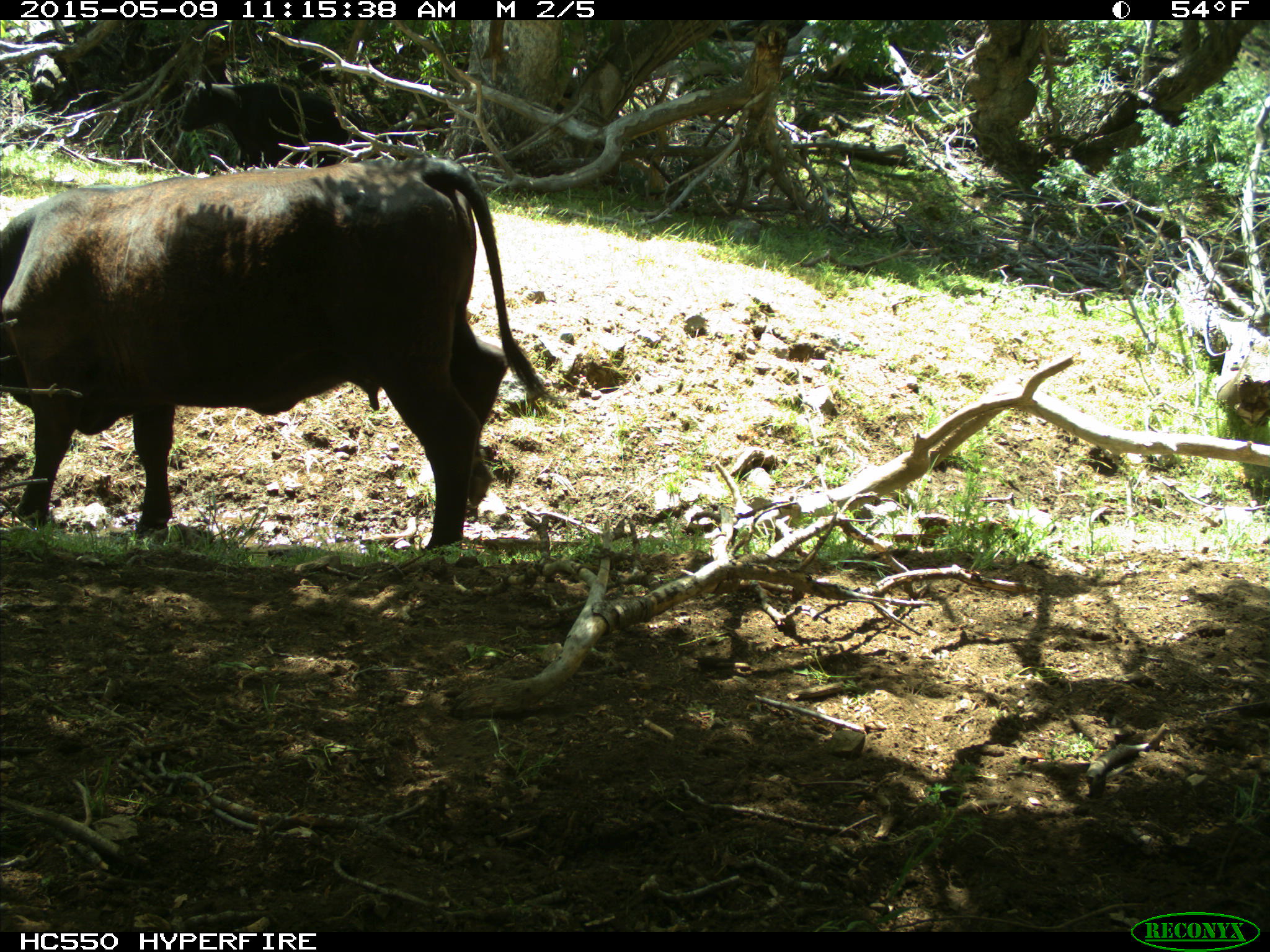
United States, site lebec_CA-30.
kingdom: Animalia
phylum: Chordata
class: Mammalia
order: Artiodactyla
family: Bovidae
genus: Bos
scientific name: Bos taurus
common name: domestic cow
Bos taurus (domestic cow).